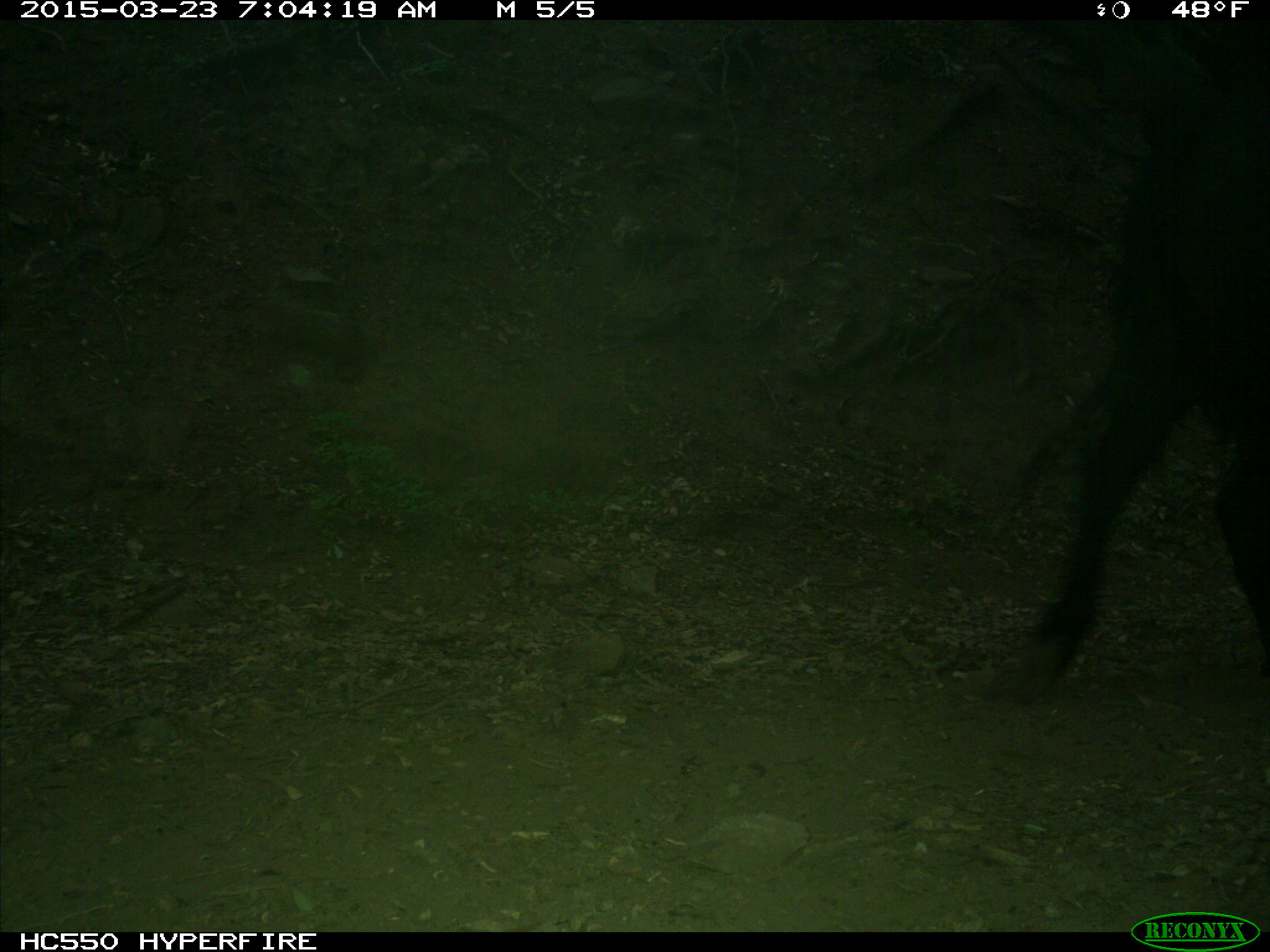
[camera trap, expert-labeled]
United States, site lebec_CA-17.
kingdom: Animalia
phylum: Chordata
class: Mammalia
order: Artiodactyla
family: Bovidae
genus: Bos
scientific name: Bos taurus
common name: domestic cow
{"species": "Bos taurus (domestic cow)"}